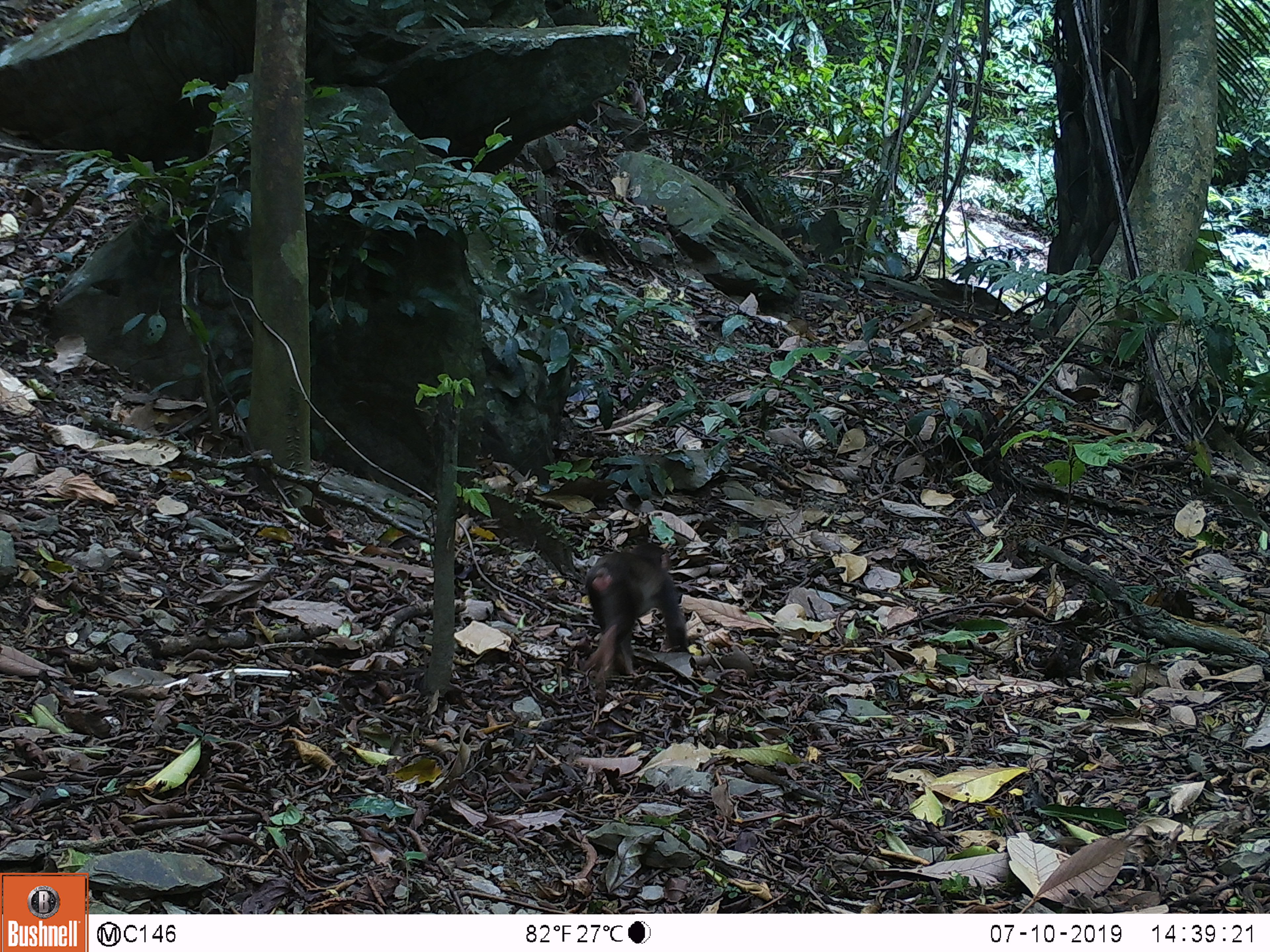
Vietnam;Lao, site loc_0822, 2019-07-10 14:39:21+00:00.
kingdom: Animalia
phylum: Chordata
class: Mammalia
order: Primates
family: Cercopithecidae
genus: Macaca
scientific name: Macaca arctoides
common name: stump-tailed macaque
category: stump tailed macaque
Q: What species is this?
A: Stump tailed macaque (stump-tailed macaque) (Macaca arctoides).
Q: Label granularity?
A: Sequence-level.